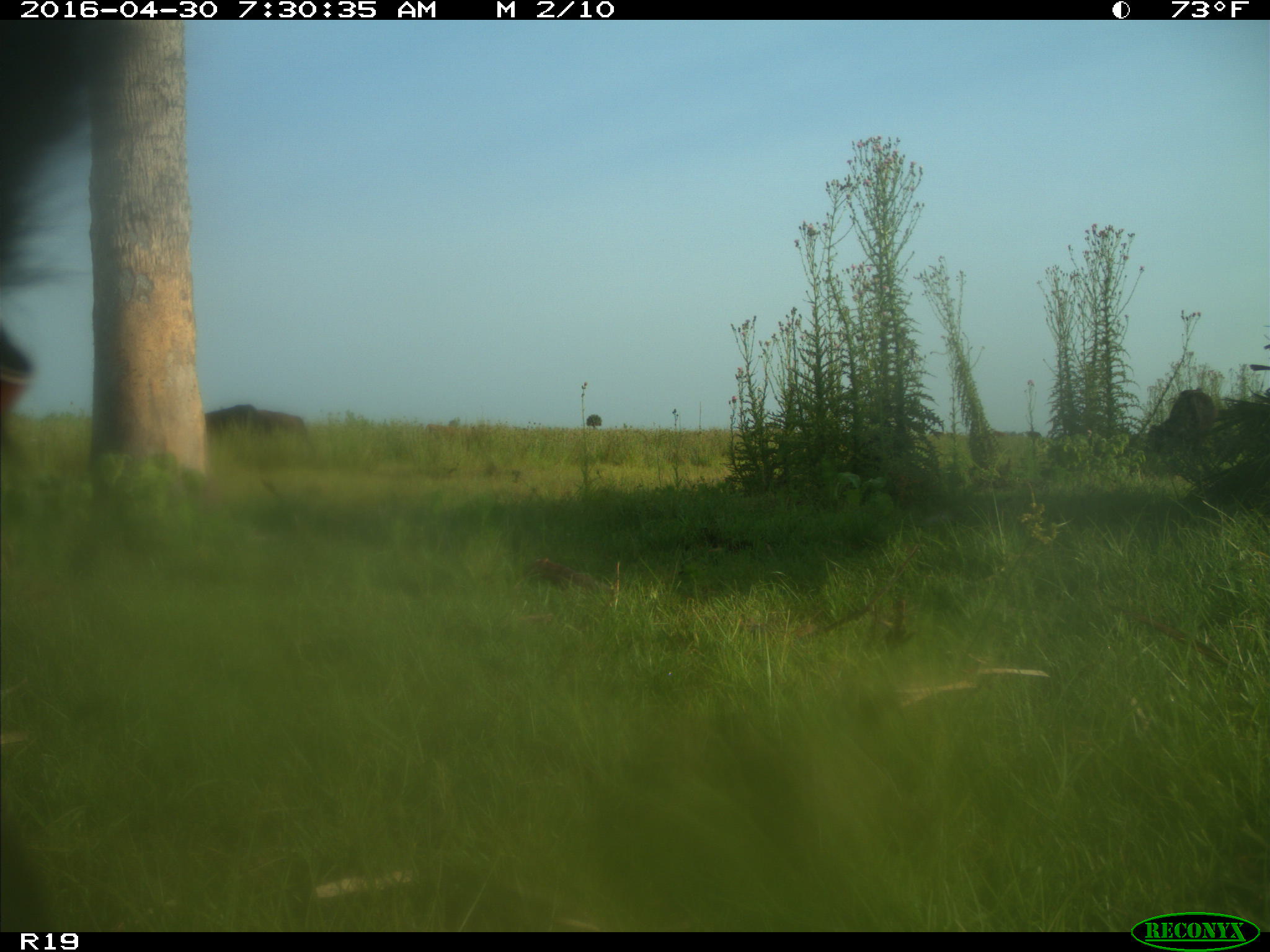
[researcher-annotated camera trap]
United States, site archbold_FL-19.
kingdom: Animalia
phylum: Chordata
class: Mammalia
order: Artiodactyla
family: Bovidae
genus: Bos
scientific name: Bos taurus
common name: domestic cow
Bos taurus (domestic cow).